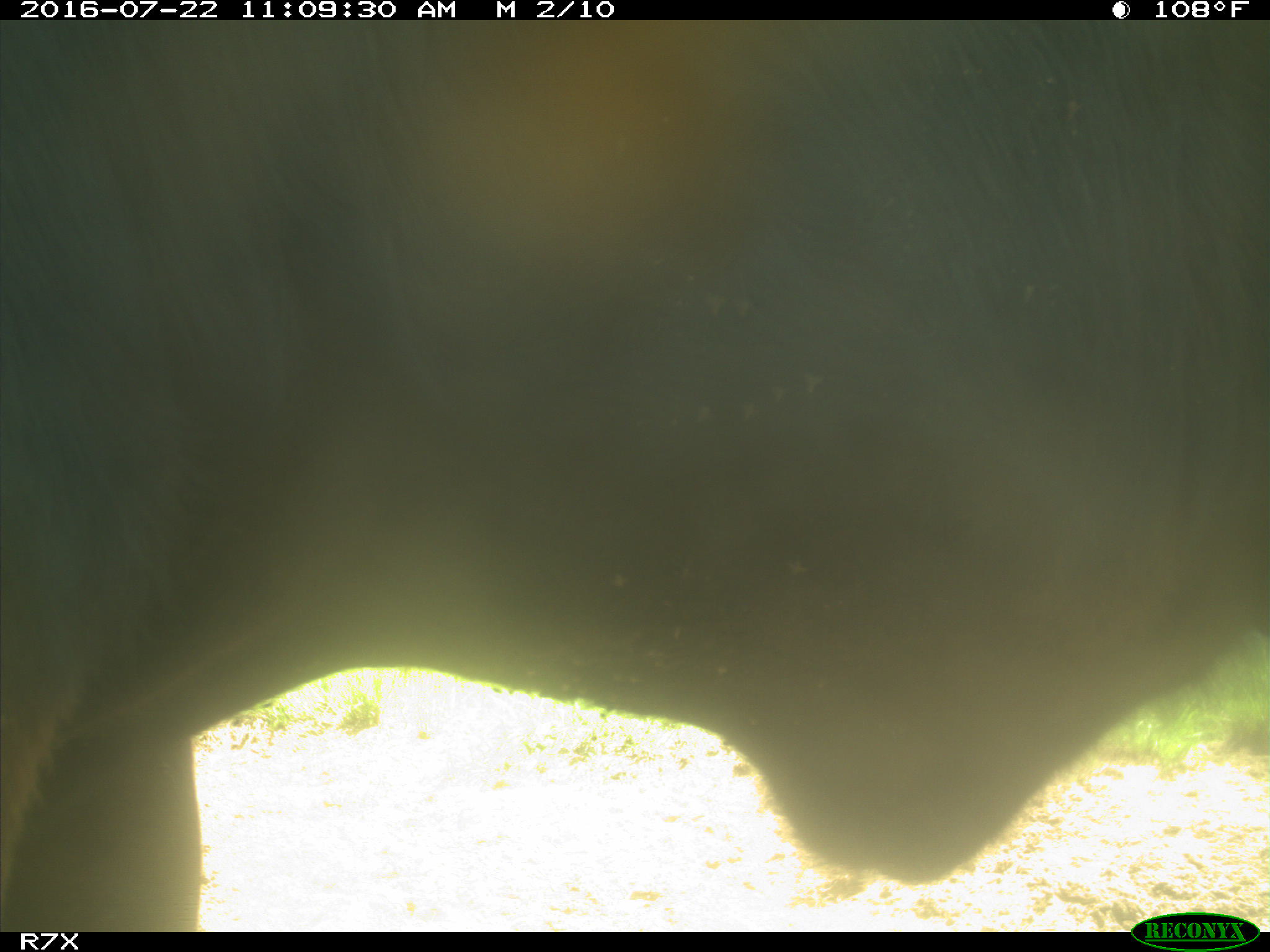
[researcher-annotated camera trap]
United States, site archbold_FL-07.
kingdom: Animalia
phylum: Chordata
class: Mammalia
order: Artiodactyla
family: Bovidae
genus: Bos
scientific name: Bos taurus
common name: domestic cow